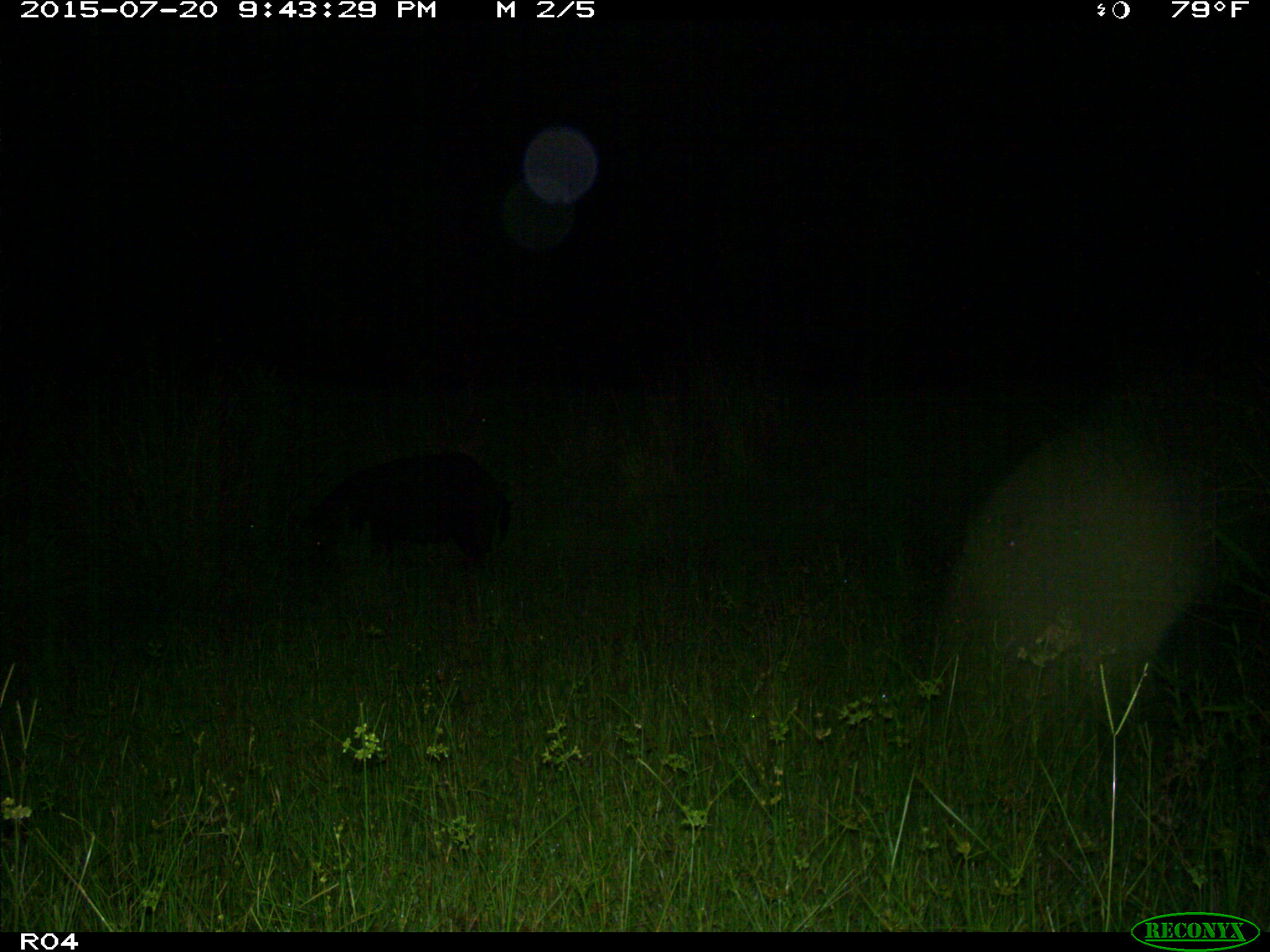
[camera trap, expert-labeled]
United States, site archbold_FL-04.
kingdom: Animalia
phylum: Chordata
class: Mammalia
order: Artiodactyla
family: Suidae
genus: Sus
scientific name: Sus scrofa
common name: wild boar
Sus scrofa (wild boar).